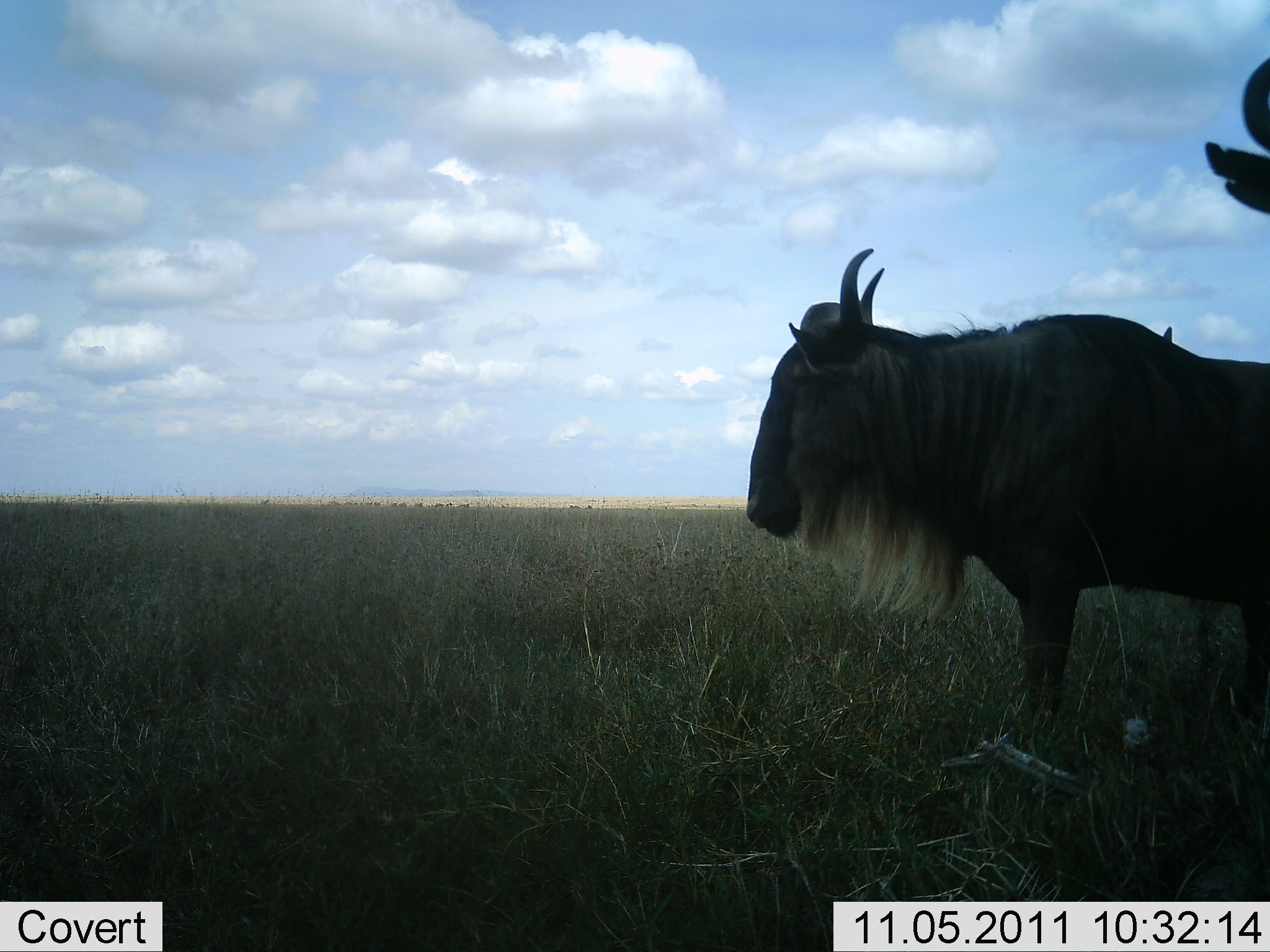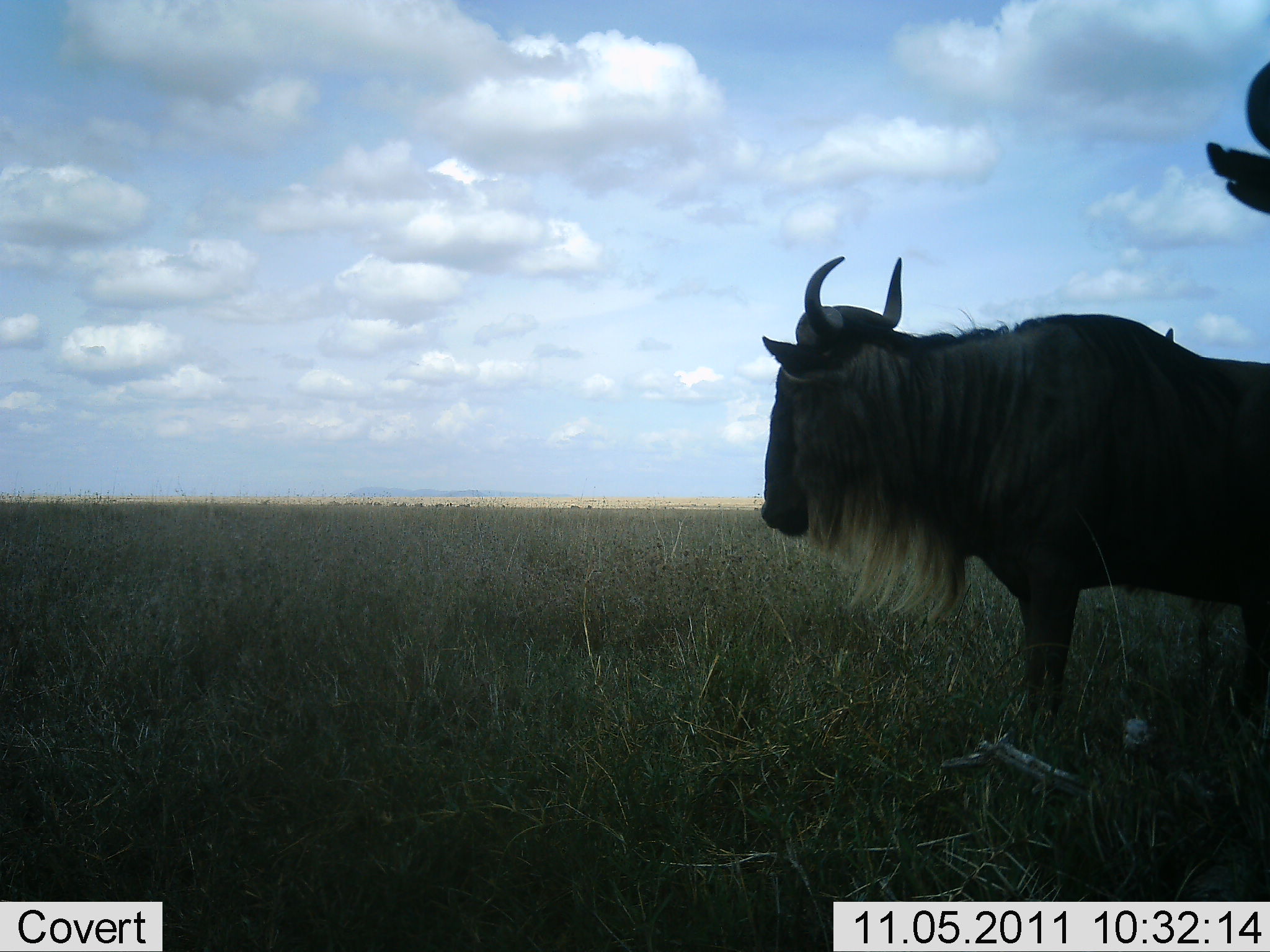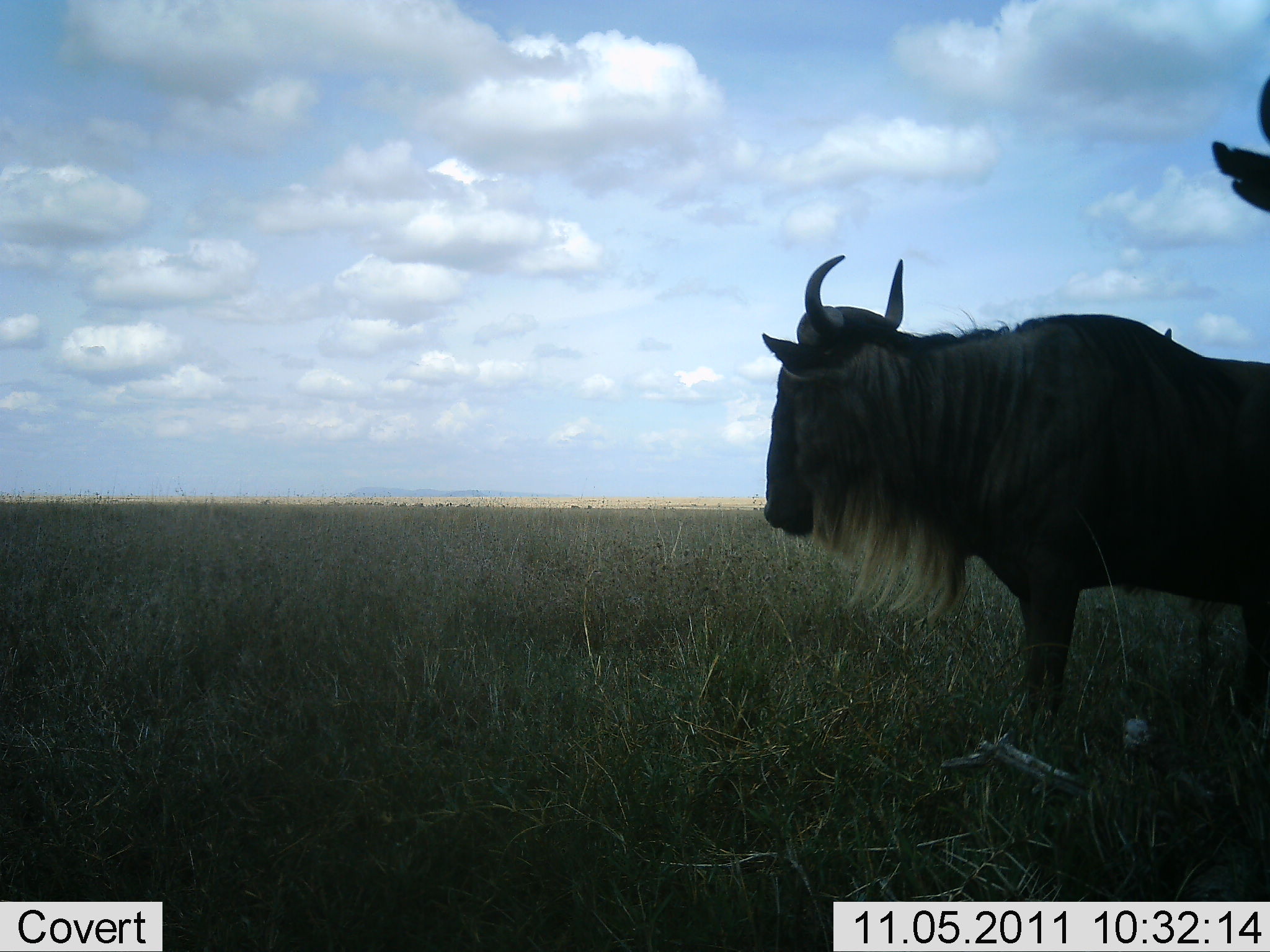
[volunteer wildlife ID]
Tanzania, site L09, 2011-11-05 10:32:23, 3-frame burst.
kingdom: Animalia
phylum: Chordata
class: Mammalia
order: Artiodactyla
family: Bovidae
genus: Connochaetes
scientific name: Connochaetes taurinus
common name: blue wildebeest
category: wildebeest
Wildebeest (blue wildebeest) (Connochaetes taurinus), count 2. Behavior (volunteer vote fractions): standing 100%, resting 0%, moving 0%, interacting 0%. Young present (vote fraction): 0%. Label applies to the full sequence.